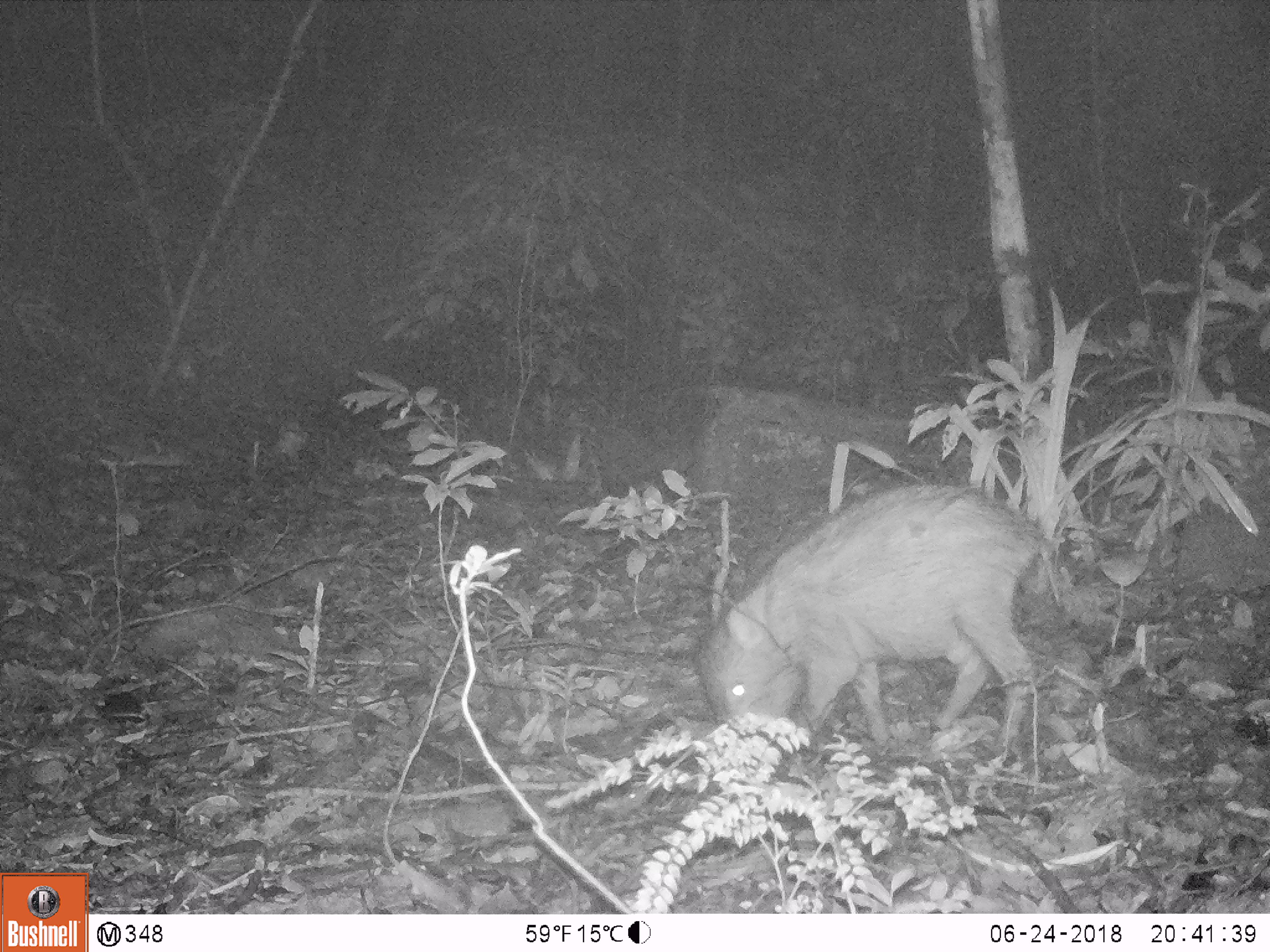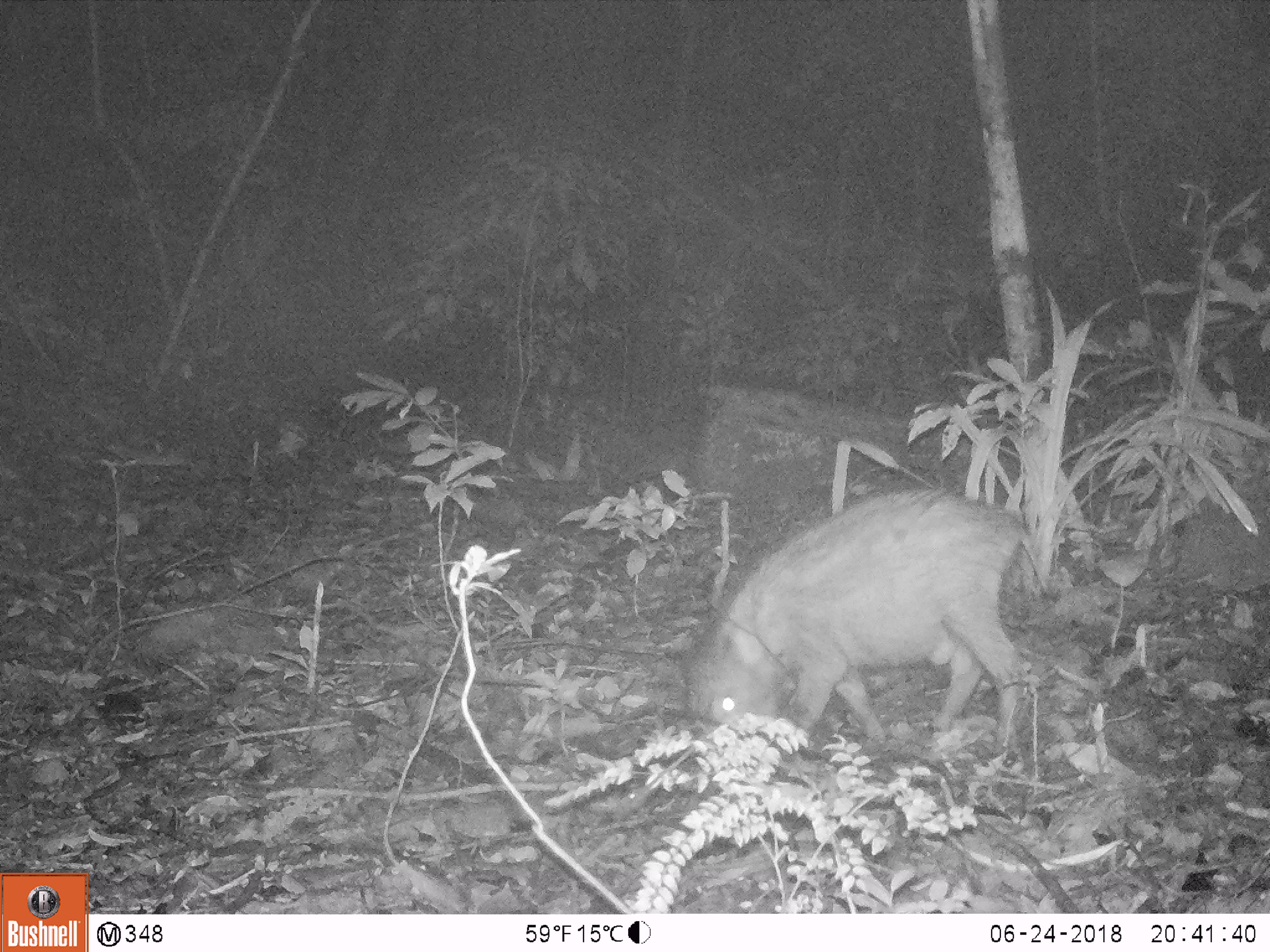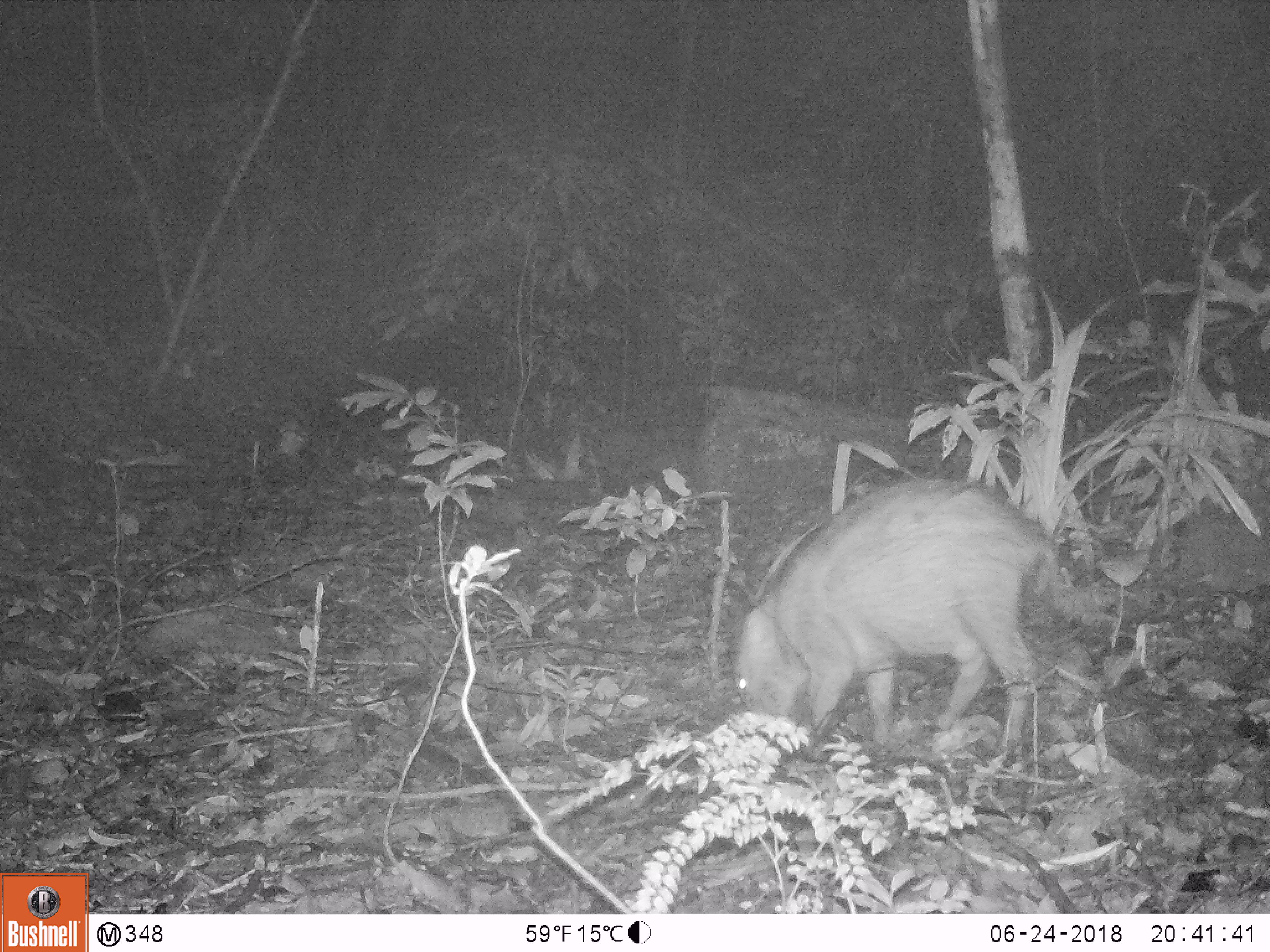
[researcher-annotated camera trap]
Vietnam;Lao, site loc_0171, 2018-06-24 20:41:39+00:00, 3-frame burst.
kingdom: Animalia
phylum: Chordata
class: Mammalia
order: Artiodactyla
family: Suidae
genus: Sus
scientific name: Sus scrofa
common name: eurasian wild pig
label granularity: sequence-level